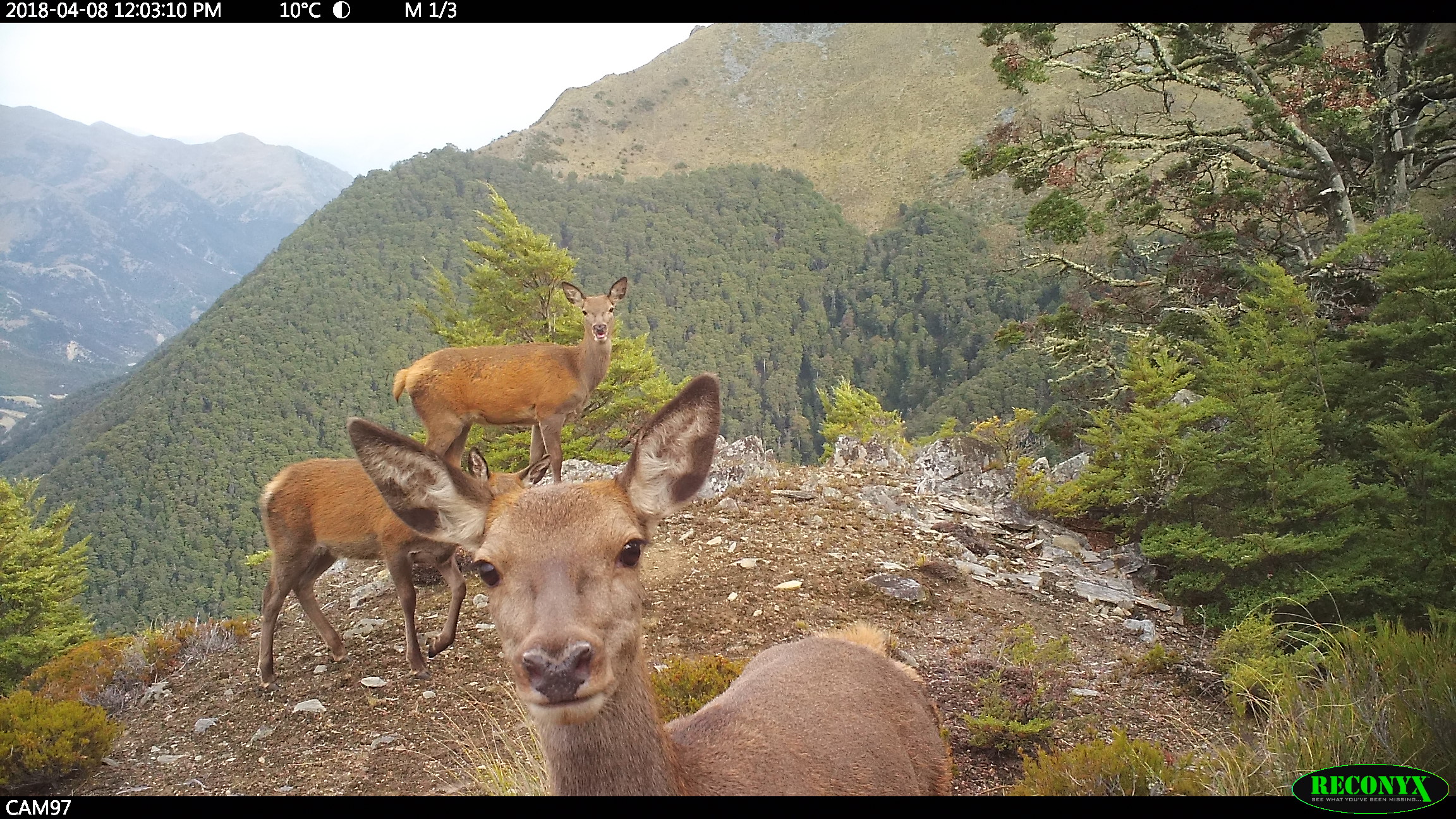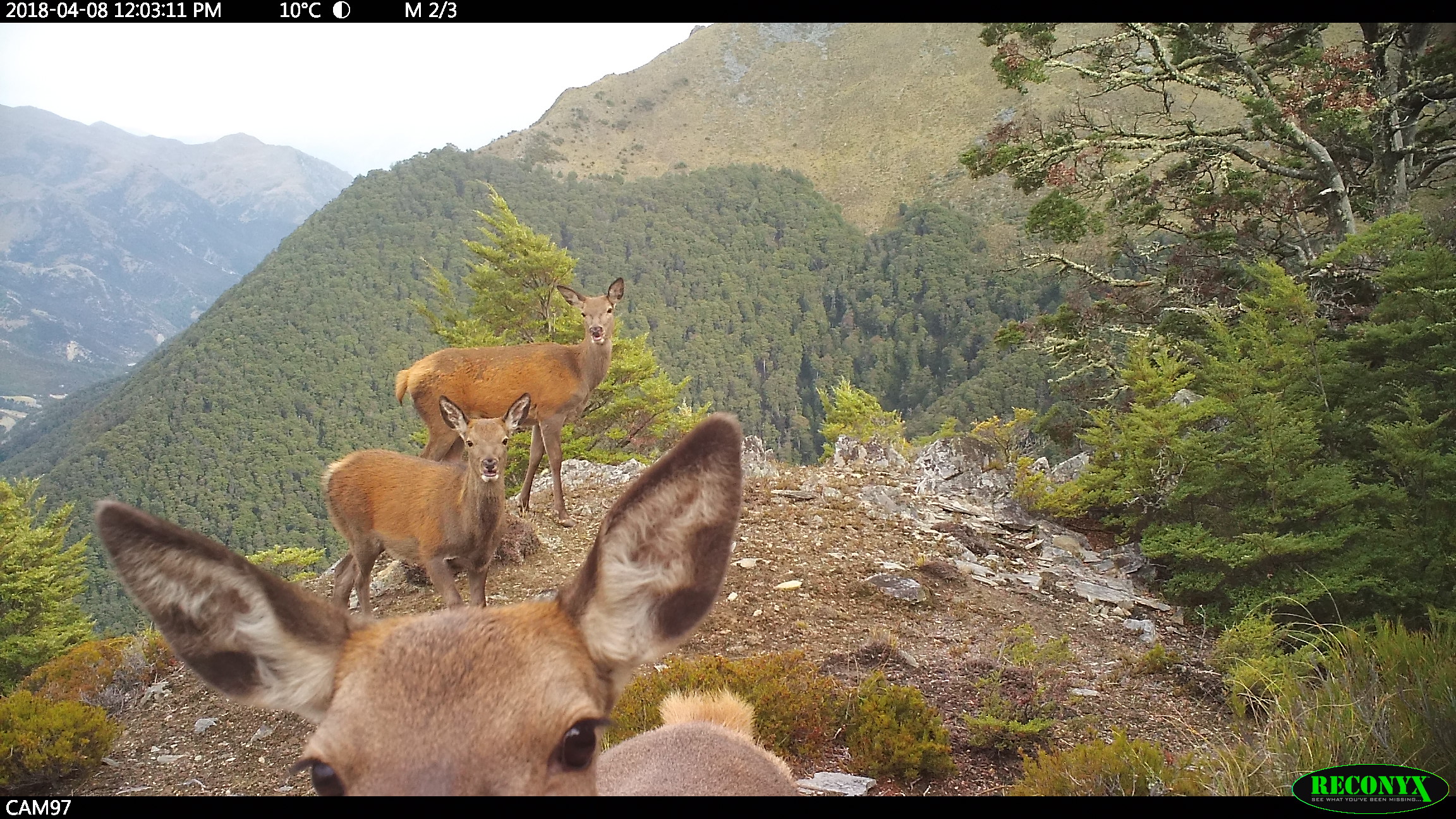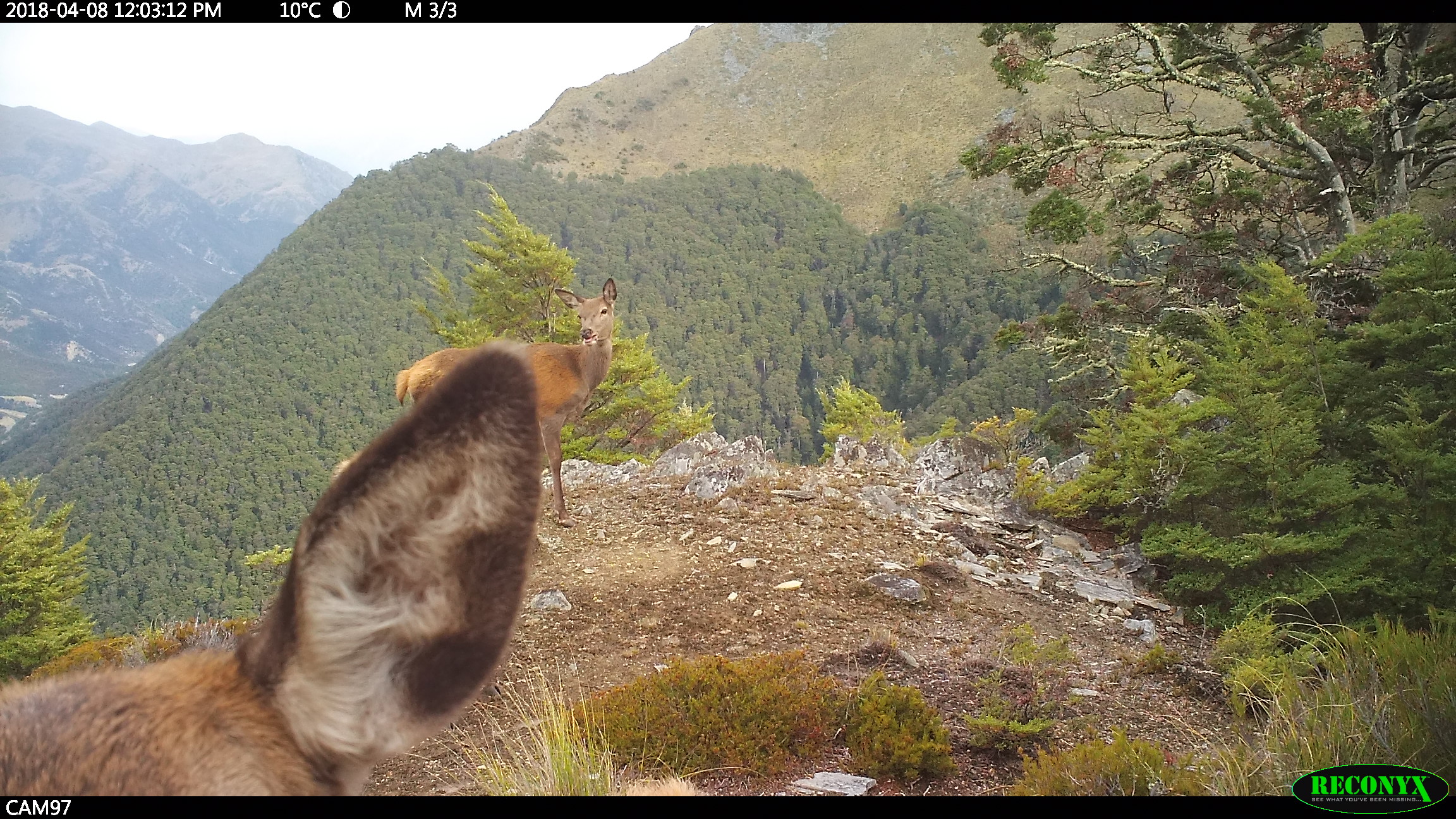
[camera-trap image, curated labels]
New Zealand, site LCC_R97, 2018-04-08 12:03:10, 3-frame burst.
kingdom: Animalia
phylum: Chordata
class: Mammalia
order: Artiodactyla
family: Cervidae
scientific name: Cervidae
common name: deer